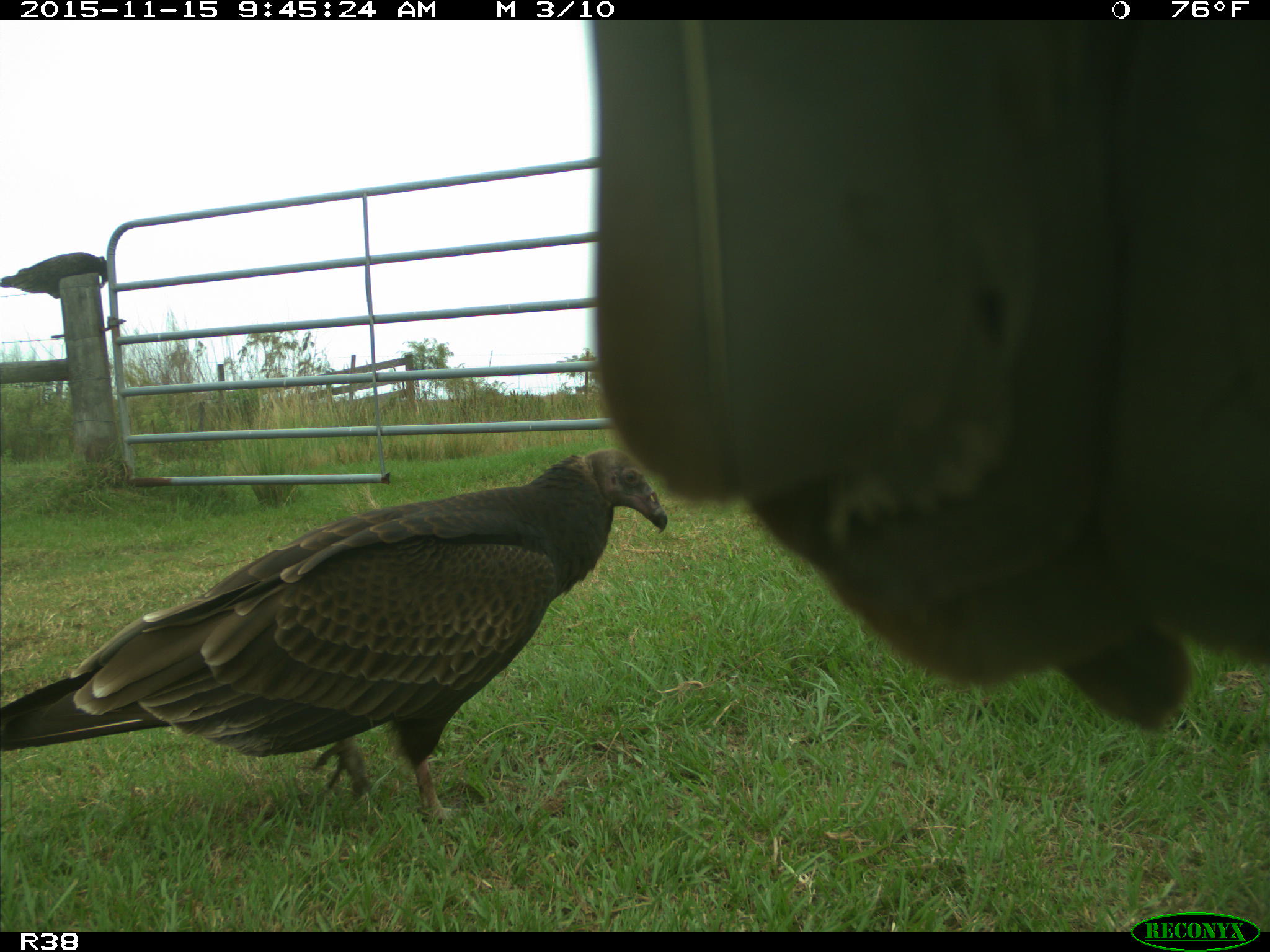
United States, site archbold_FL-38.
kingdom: Animalia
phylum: Chordata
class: Aves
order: Accipitriformes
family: Accipitridae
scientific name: Accipitridae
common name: acciptirids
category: unidentified accipitrid